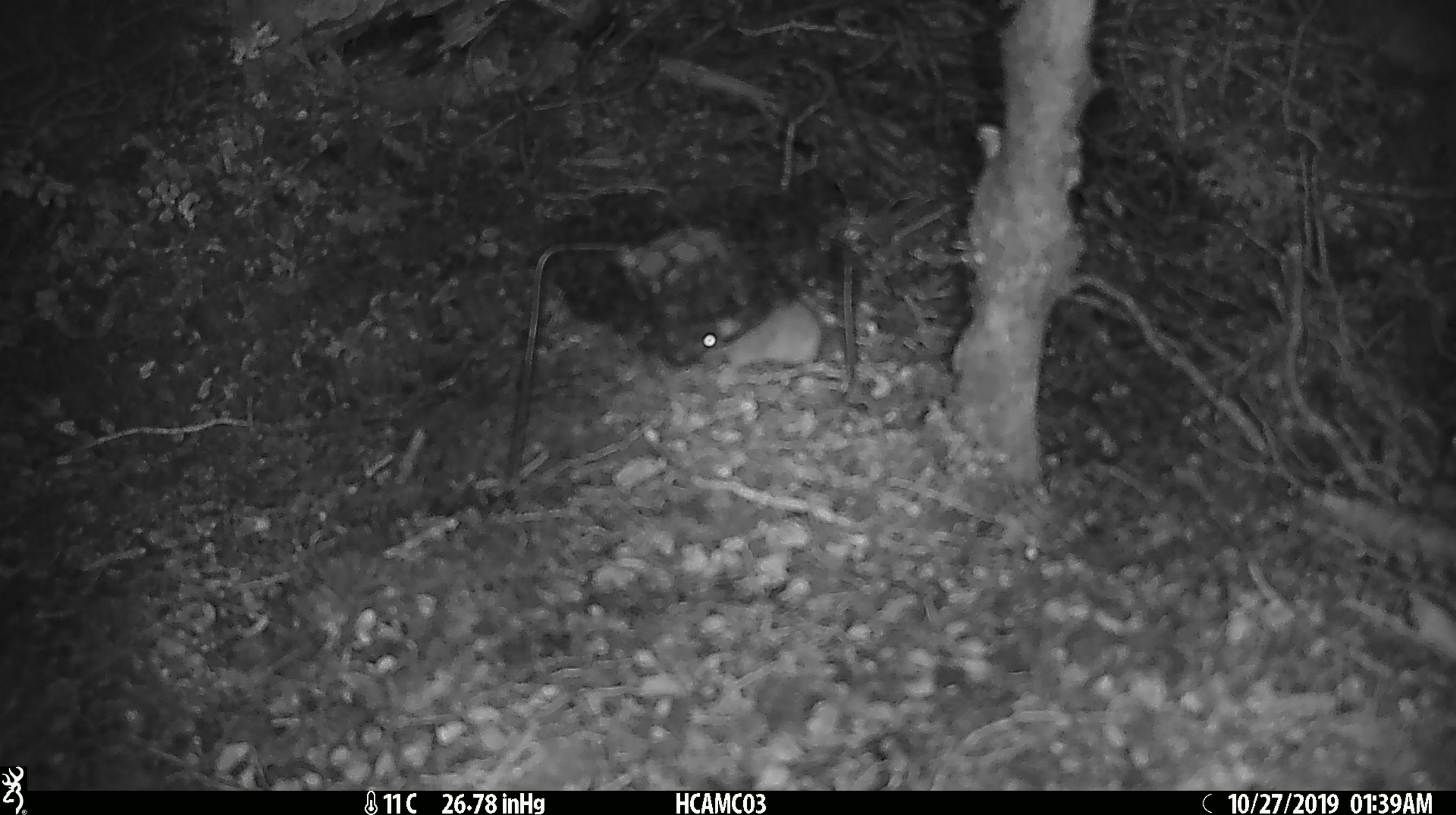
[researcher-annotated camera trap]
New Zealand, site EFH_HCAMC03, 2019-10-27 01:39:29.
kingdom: Animalia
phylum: Chordata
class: Mammalia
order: Rodentia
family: Muridae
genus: Mus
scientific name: Mus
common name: mouse